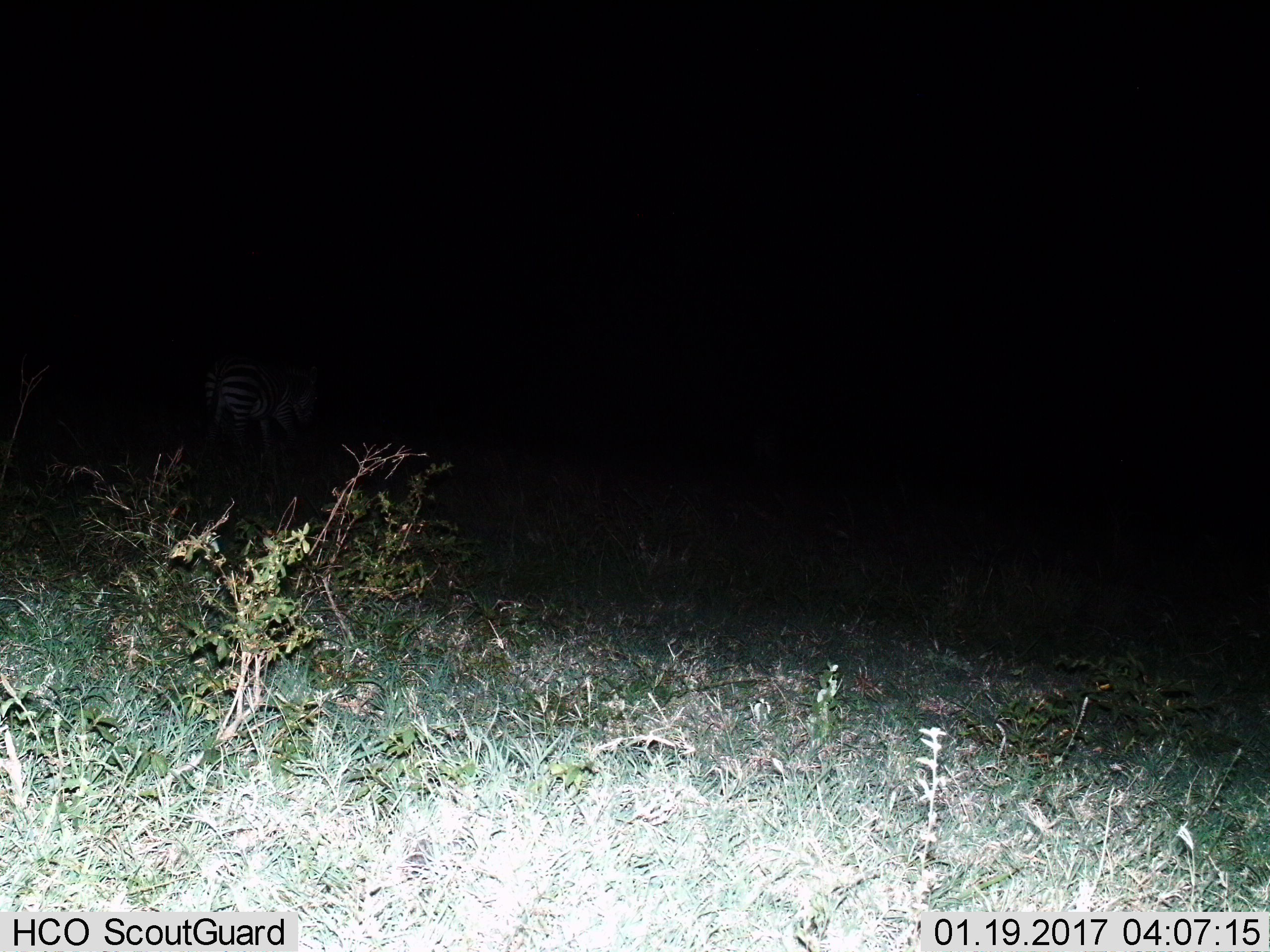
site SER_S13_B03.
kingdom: Animalia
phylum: Chordata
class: Mammalia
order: Perissodactyla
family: Equidae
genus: Equus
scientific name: Equus quagga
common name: plains zebra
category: zebraplains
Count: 1.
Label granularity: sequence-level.